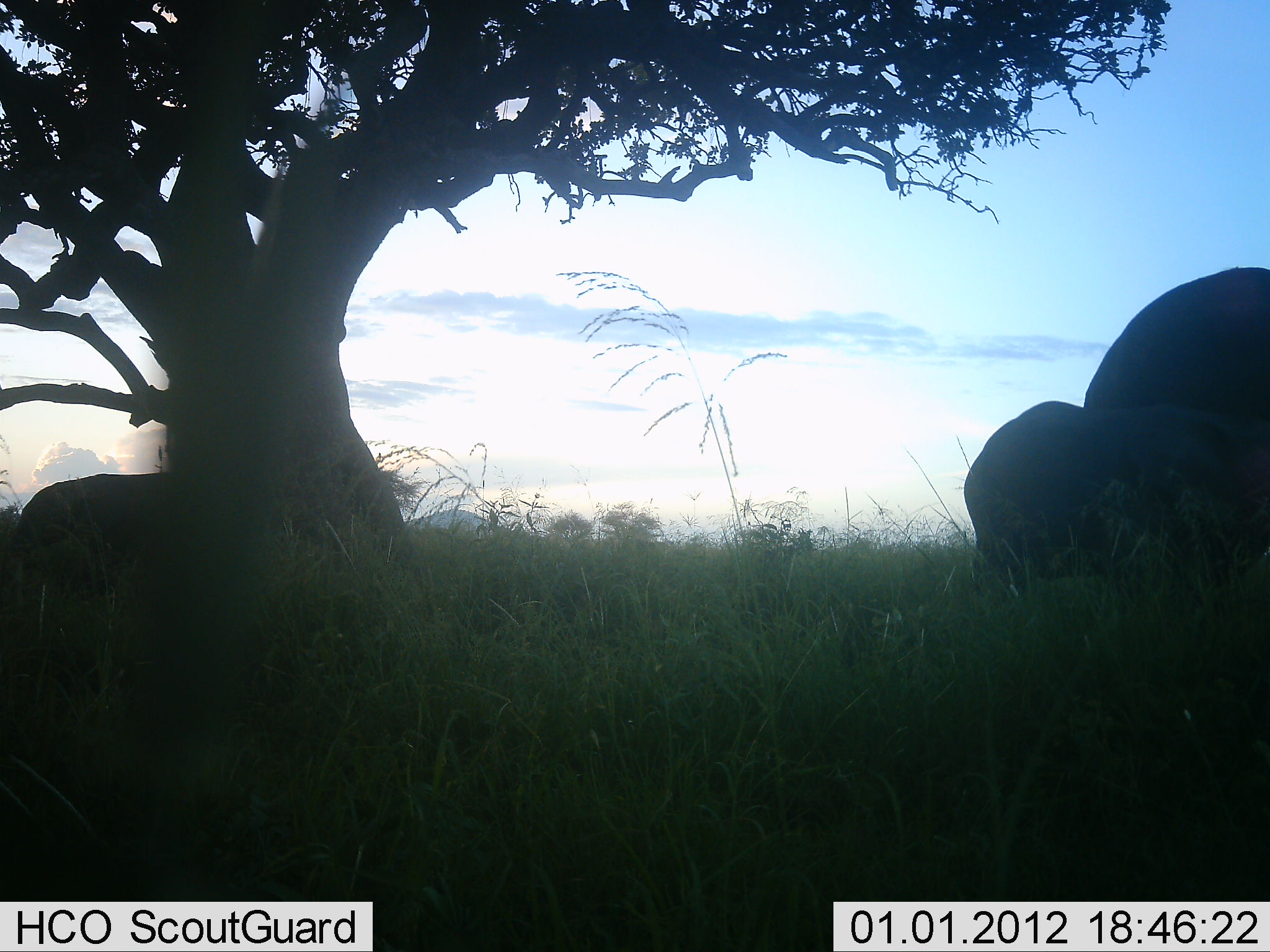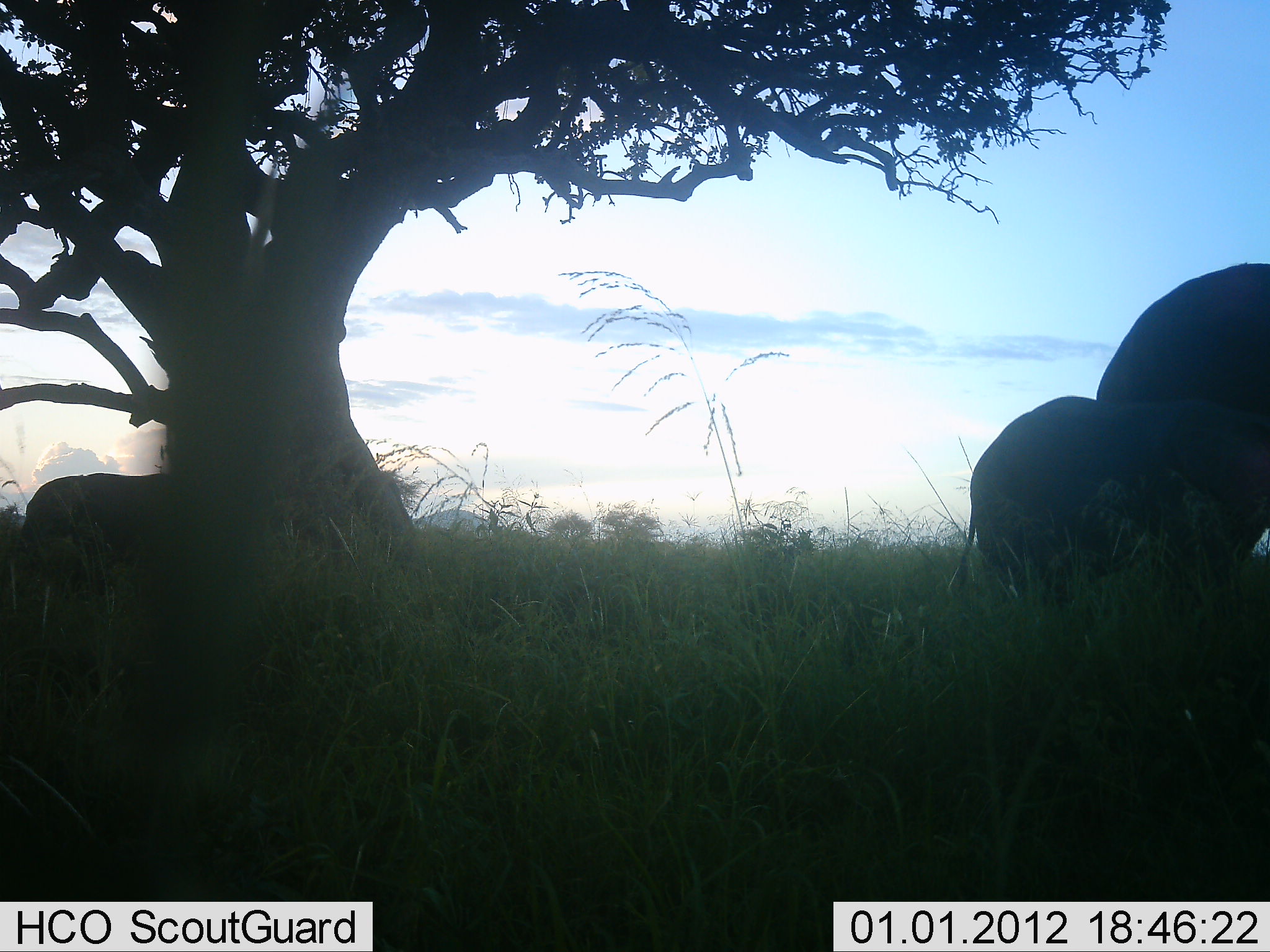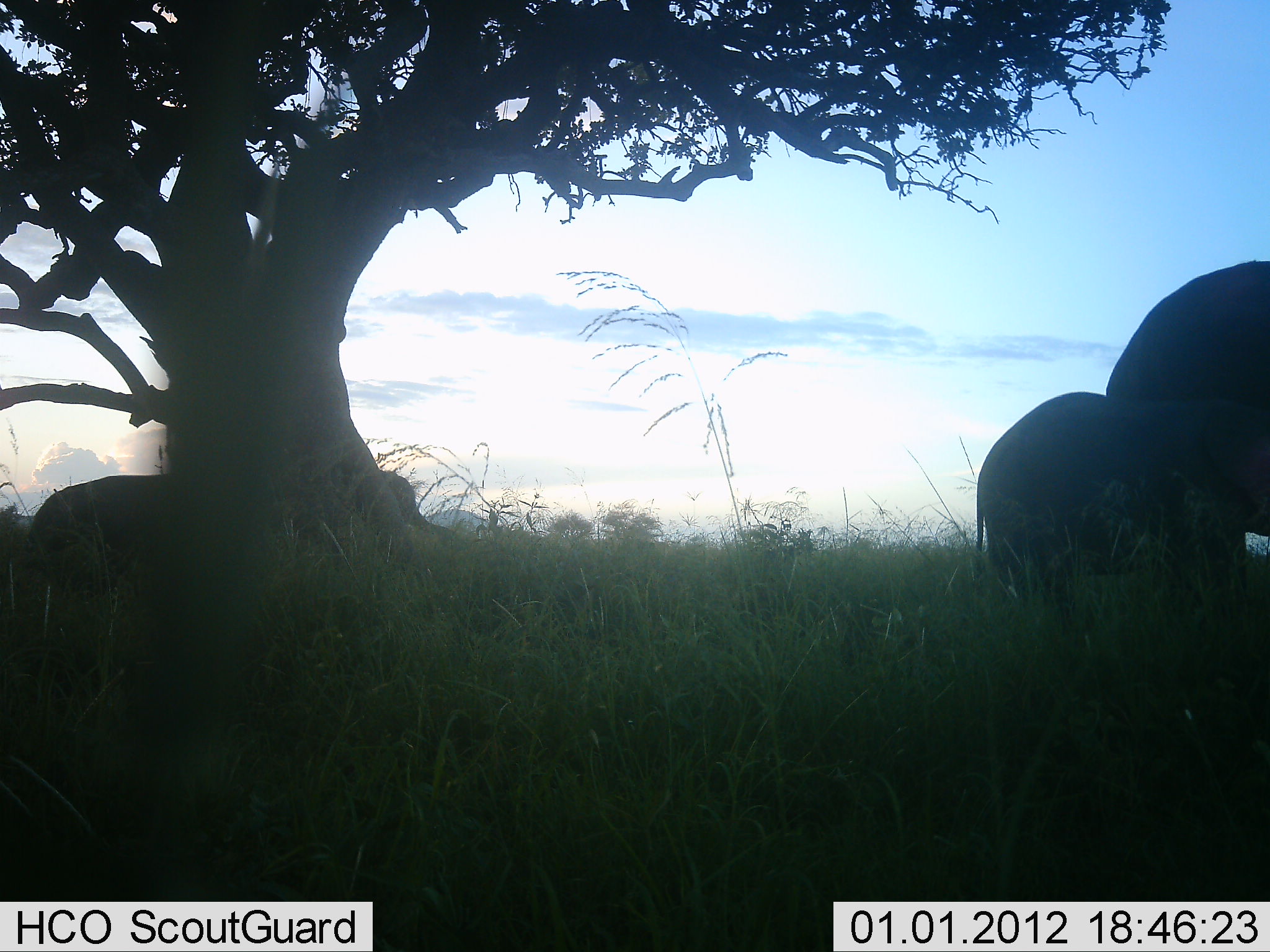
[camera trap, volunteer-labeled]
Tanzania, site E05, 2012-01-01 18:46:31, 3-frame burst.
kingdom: Animalia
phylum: Chordata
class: Mammalia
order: Proboscidea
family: Elephantidae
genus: Loxodonta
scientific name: Loxodonta africana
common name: african bush elephant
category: elephant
Elephant (african bush elephant) (Loxodonta africana), count 3. Behavior (volunteer vote fractions): standing 20%, resting 0%, moving 70%, interacting 0%. Young present (vote fraction): 60%. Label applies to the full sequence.